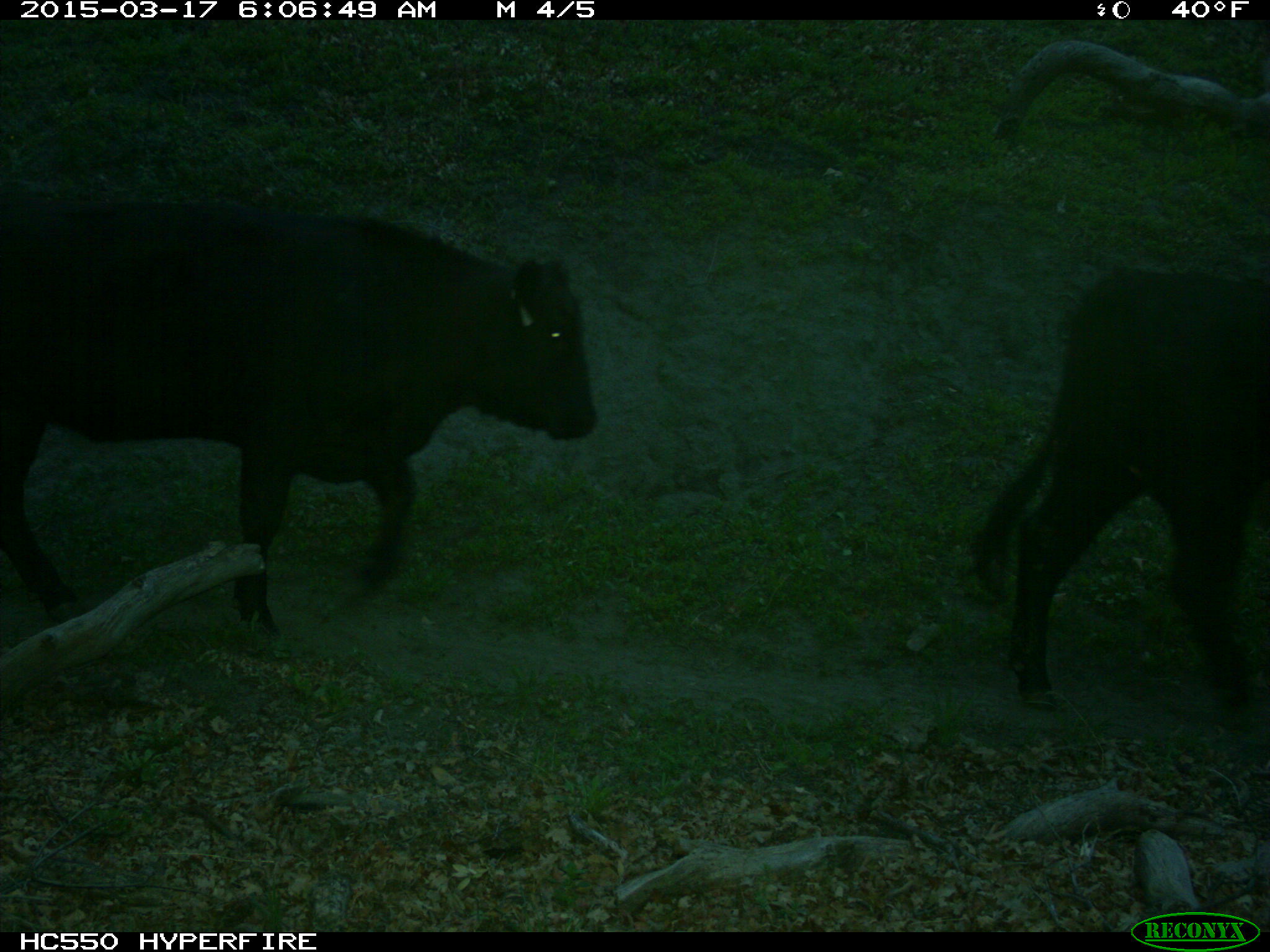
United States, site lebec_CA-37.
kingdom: Animalia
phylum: Chordata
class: Mammalia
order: Artiodactyla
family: Bovidae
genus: Bos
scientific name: Bos taurus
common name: domestic cow